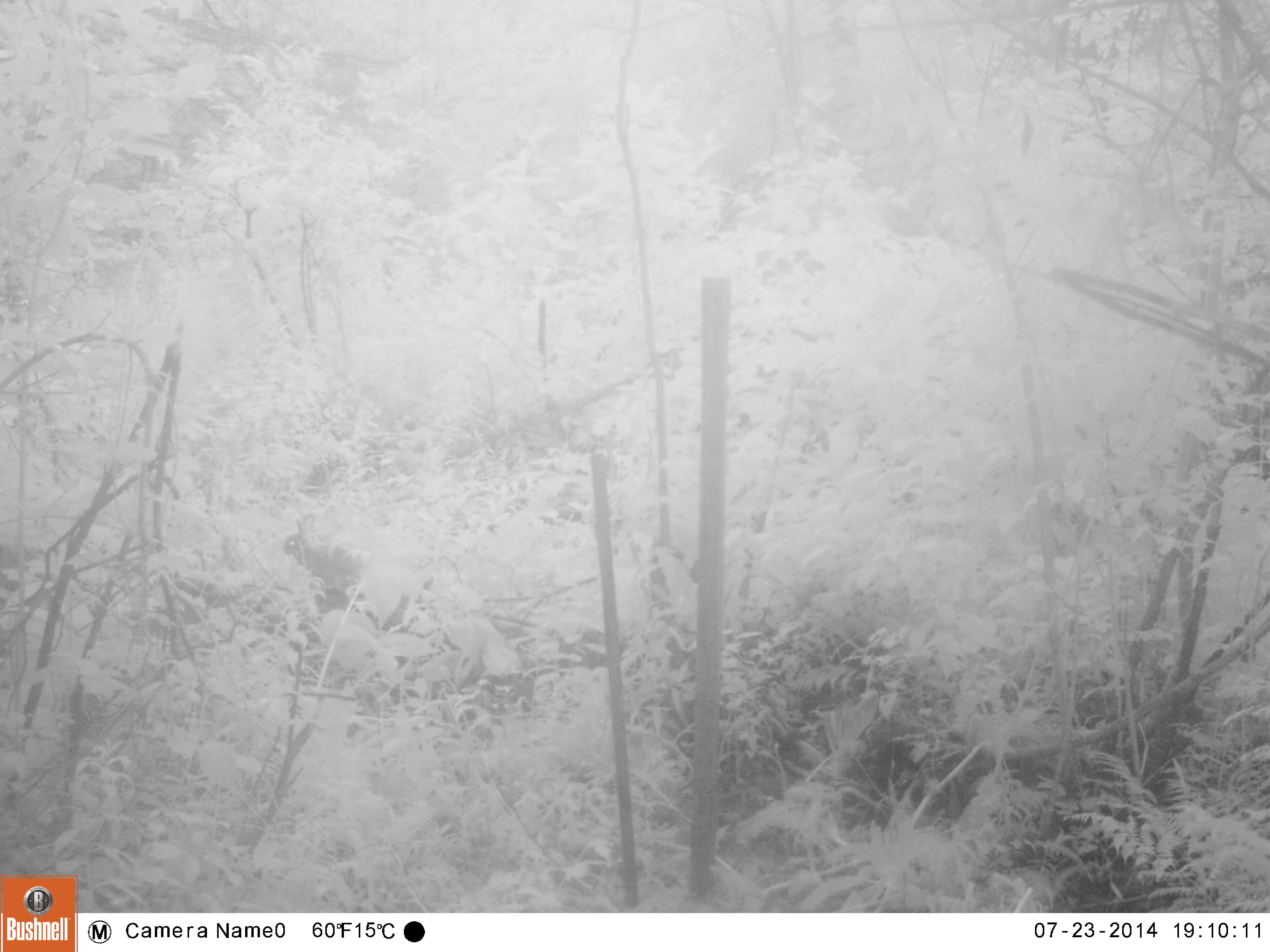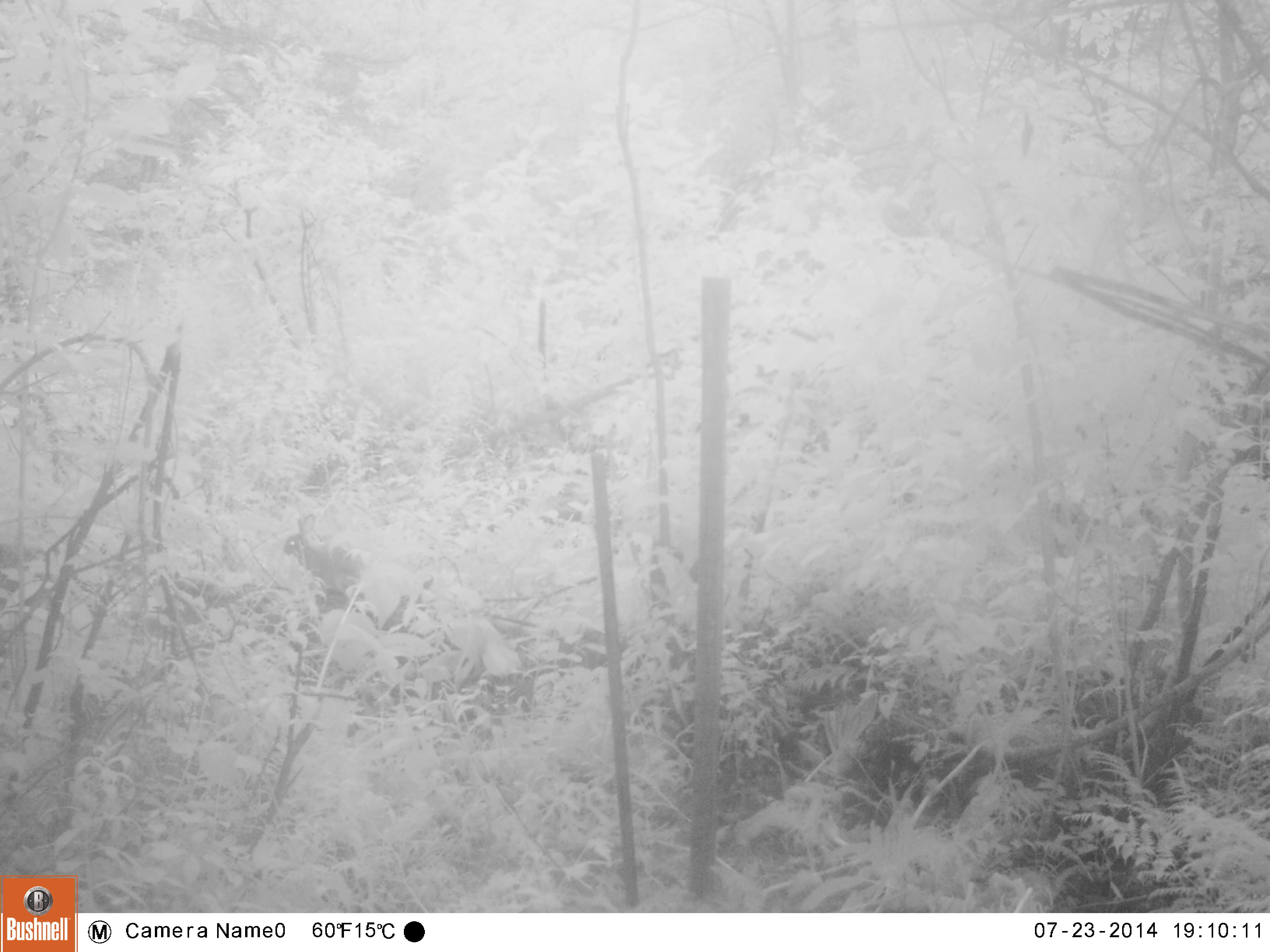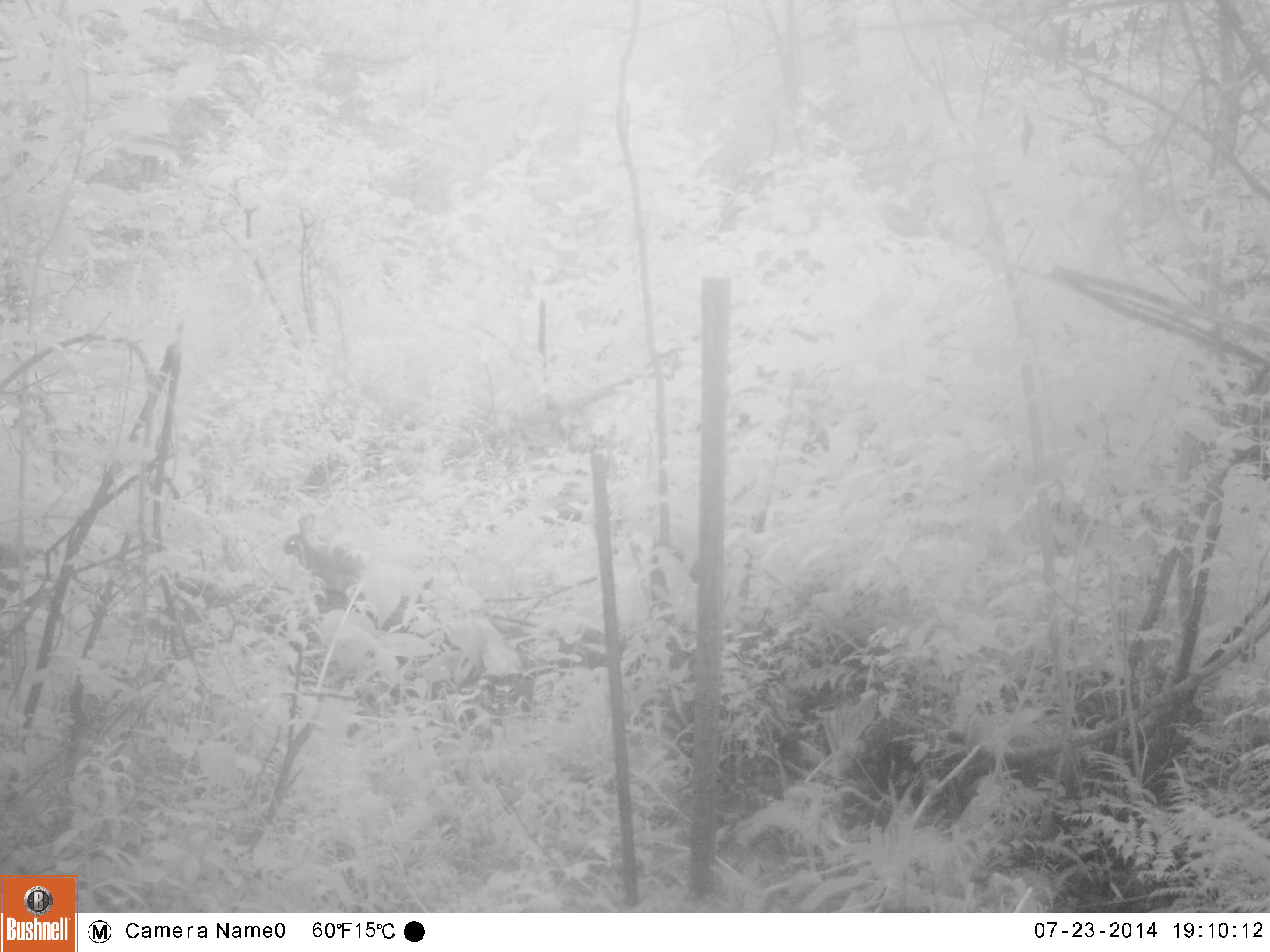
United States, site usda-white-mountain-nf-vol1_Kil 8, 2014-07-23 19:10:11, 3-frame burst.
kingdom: Animalia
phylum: Chordata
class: Mammalia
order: Lagomorpha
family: Leporidae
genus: Lepus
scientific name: Lepus americanus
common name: snowshoe hare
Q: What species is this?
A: Snowshoe hare (Lepus americanus).